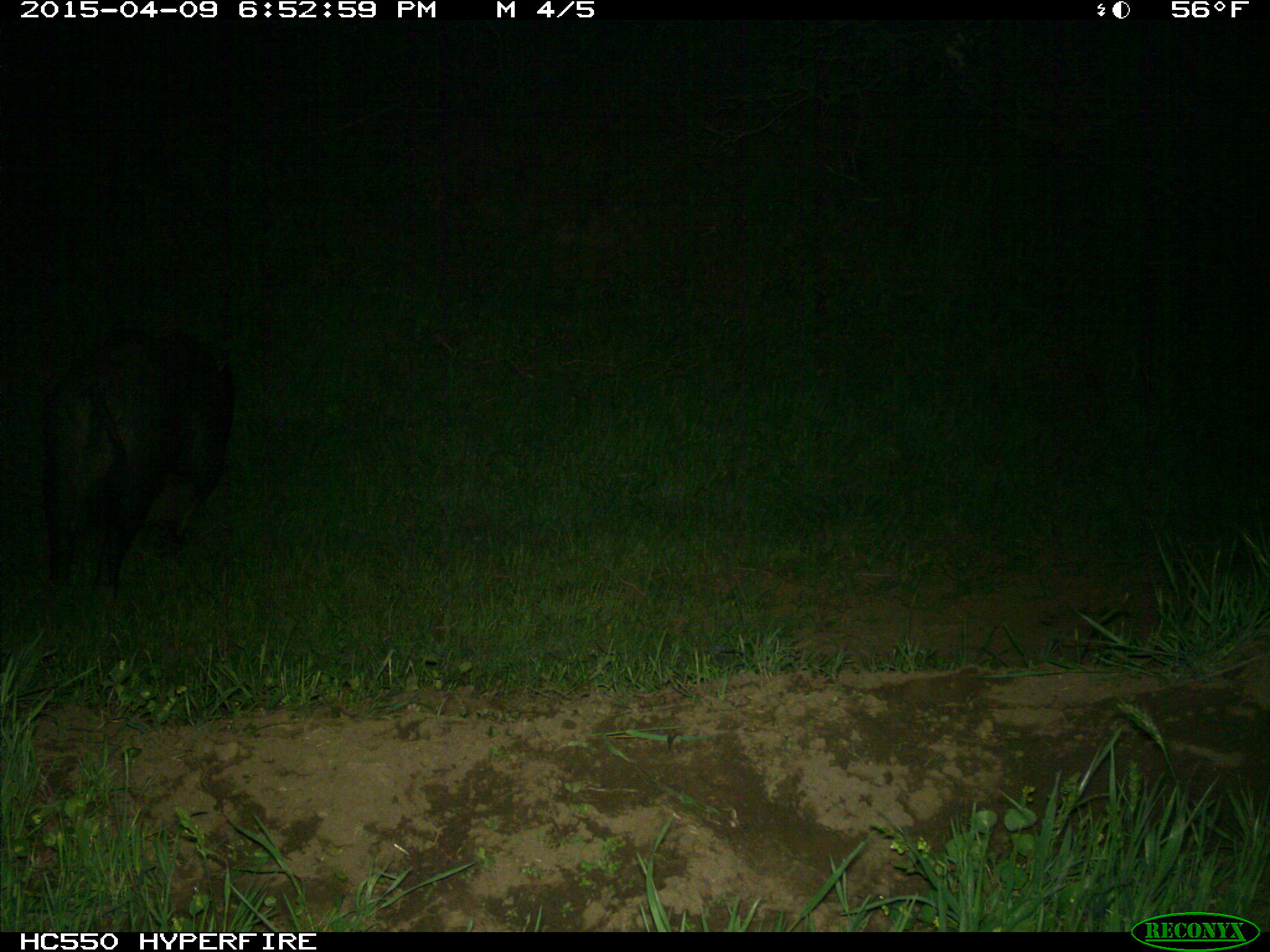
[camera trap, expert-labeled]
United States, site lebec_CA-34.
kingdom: Animalia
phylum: Chordata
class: Mammalia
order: Artiodactyla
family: Suidae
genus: Sus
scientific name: Sus scrofa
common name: wild boar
Sus scrofa (wild boar).